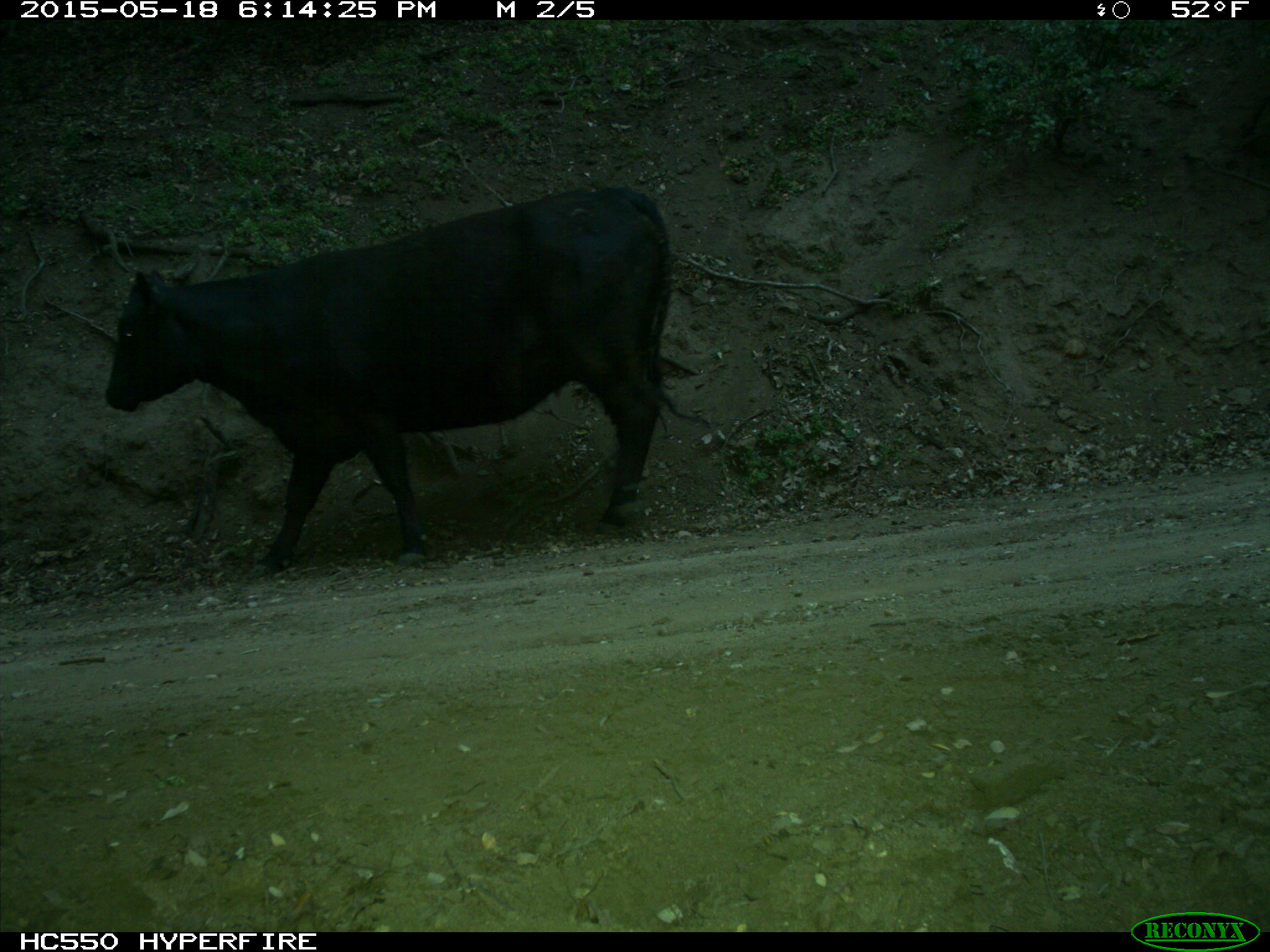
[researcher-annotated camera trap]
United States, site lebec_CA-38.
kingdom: Animalia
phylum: Chordata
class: Mammalia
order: Artiodactyla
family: Bovidae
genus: Bos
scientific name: Bos taurus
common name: domestic cow